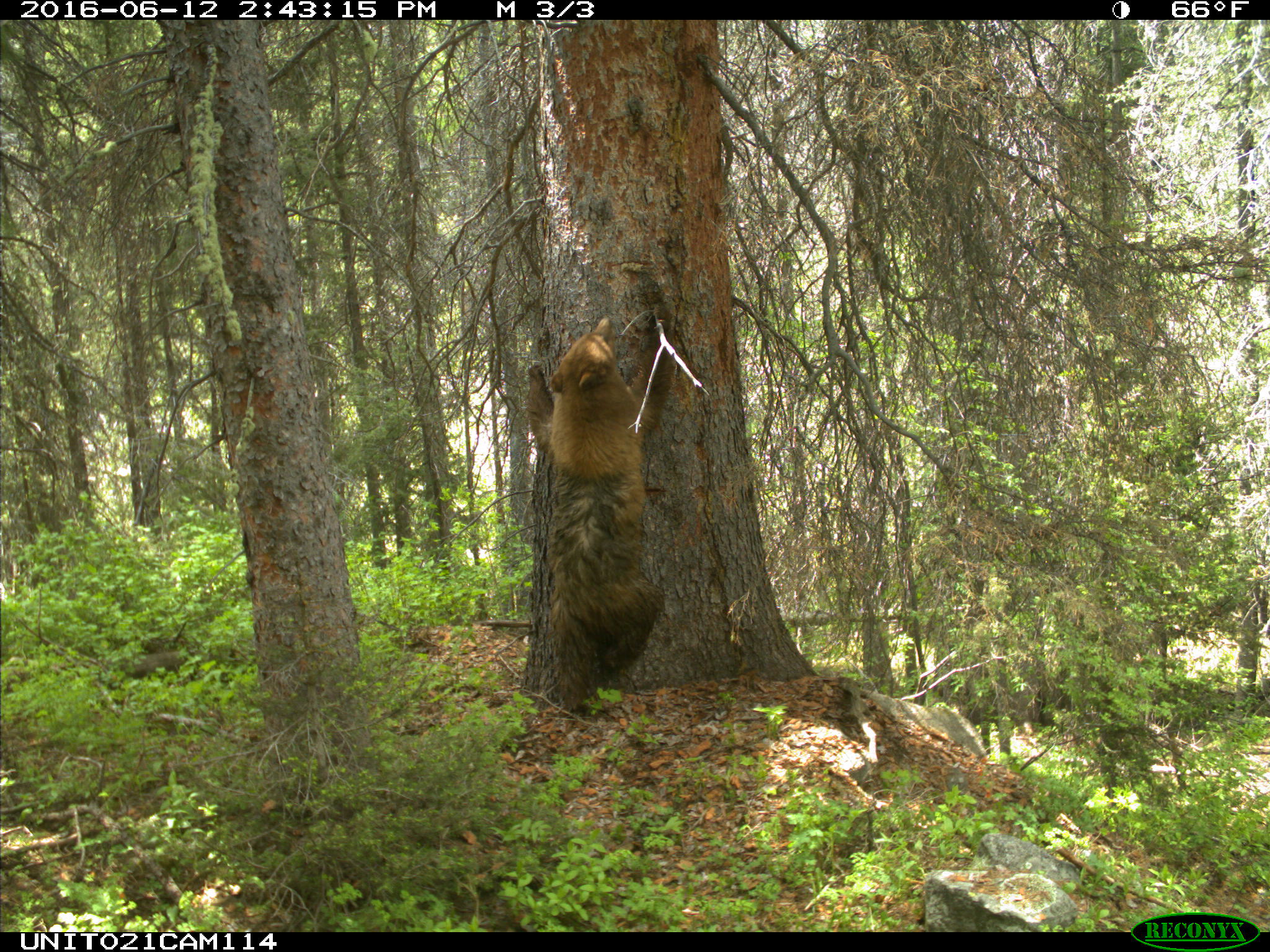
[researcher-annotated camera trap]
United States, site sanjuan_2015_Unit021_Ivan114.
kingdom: Animalia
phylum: Chordata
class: Mammalia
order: Carnivora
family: Ursidae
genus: Ursus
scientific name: Ursus americanus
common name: american black bear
Ursus americanus (american black bear).